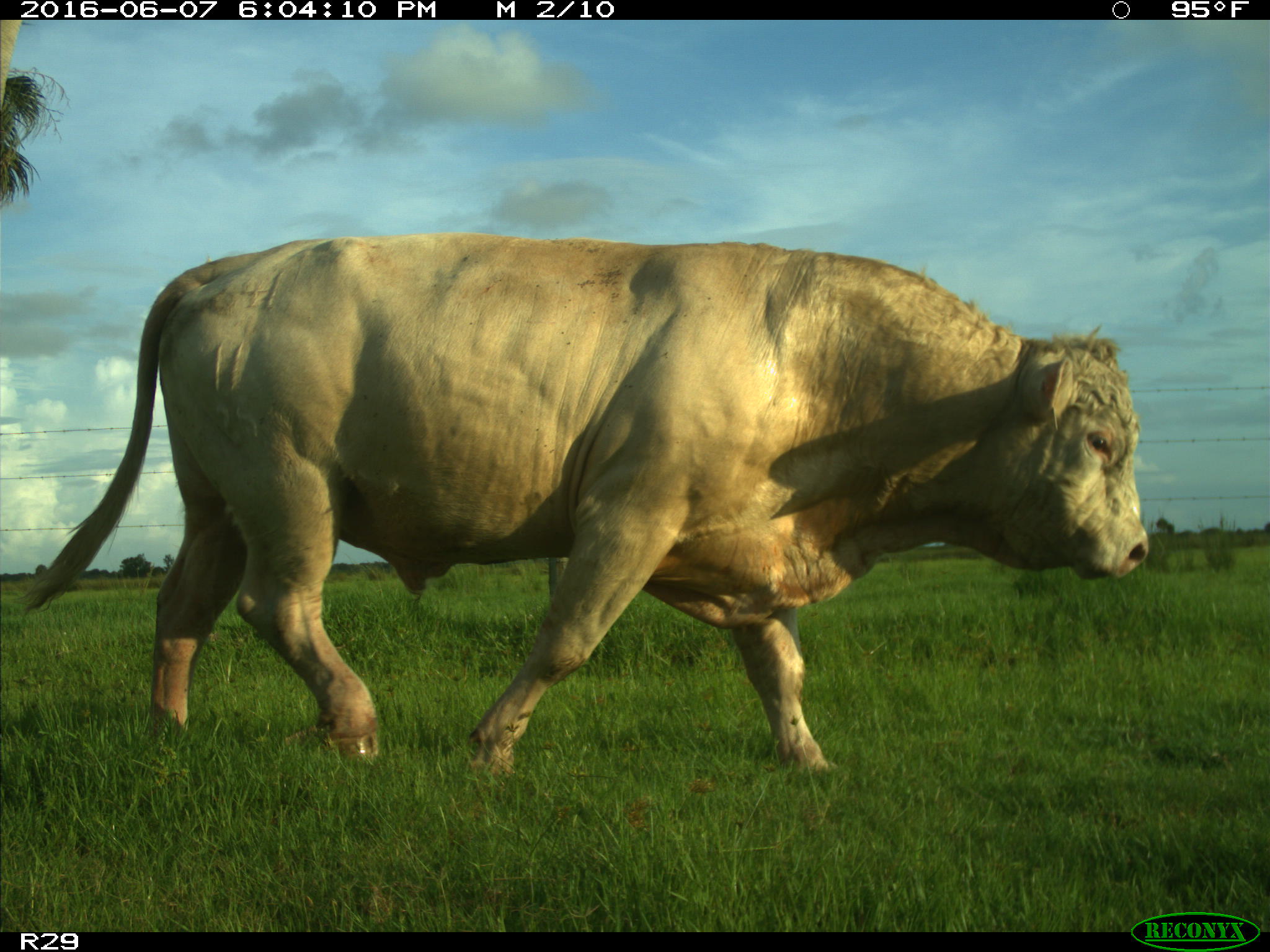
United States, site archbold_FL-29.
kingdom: Animalia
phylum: Chordata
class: Mammalia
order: Artiodactyla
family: Bovidae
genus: Bos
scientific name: Bos taurus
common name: domestic cow